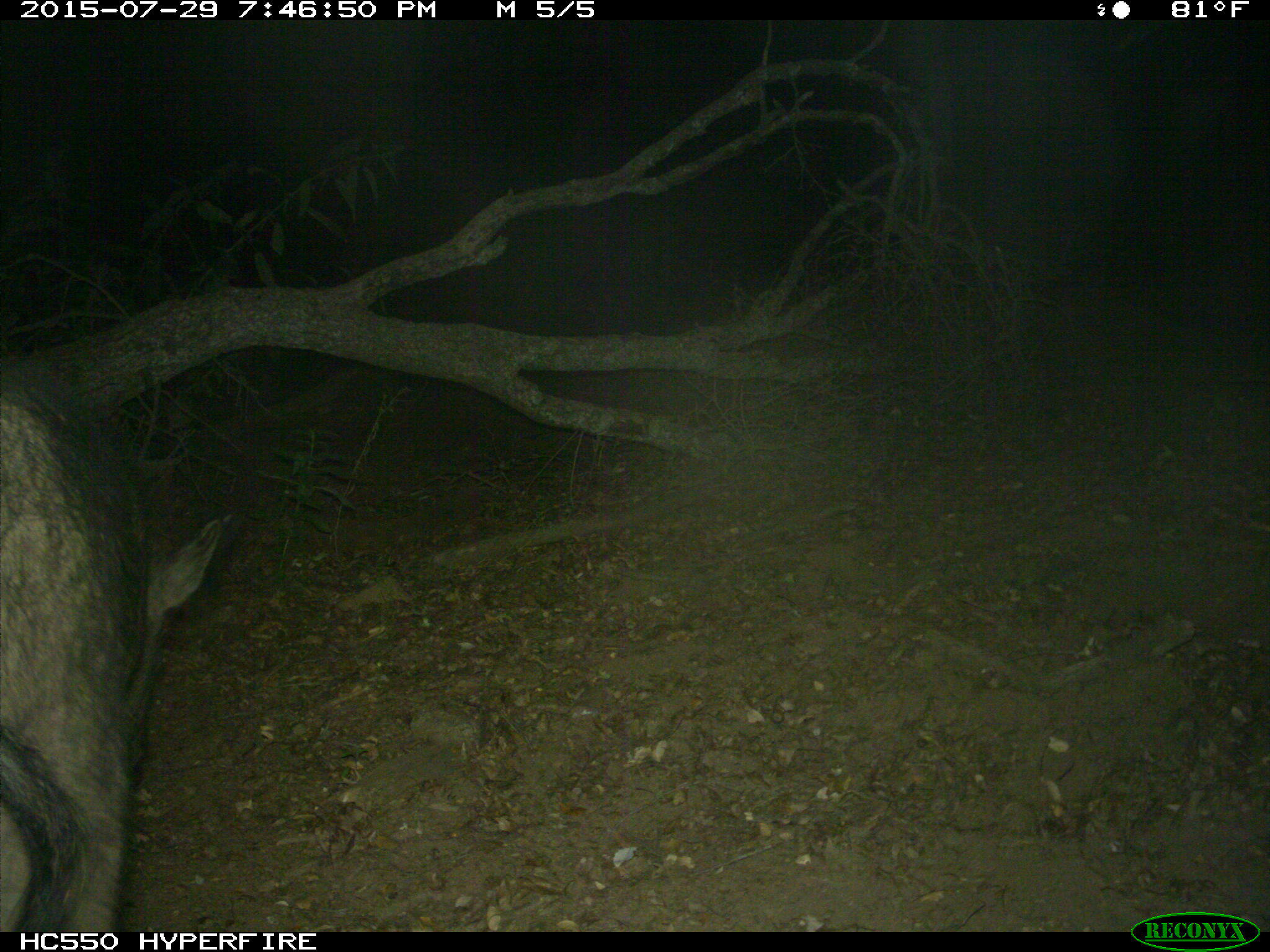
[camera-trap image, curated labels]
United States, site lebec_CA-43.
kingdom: Animalia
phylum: Chordata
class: Mammalia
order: Artiodactyla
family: Suidae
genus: Sus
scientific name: Sus scrofa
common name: wild boar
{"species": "Sus scrofa (wild boar)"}